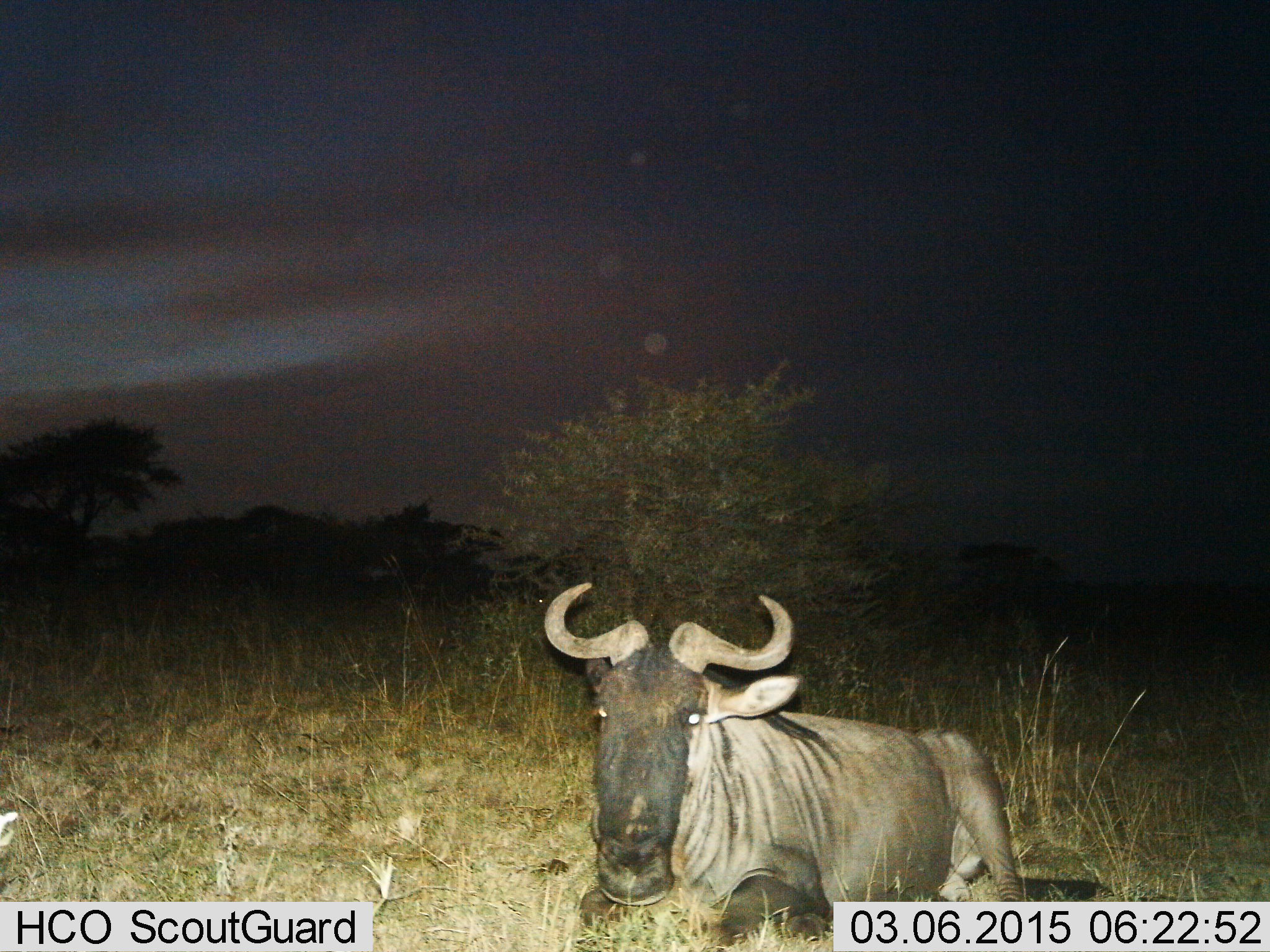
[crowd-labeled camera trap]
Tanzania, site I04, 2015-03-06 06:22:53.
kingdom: Animalia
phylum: Chordata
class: Mammalia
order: Artiodactyla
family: Bovidae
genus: Connochaetes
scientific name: Connochaetes taurinus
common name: blue wildebeest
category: wildebeest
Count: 1.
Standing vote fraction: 10%.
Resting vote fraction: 90%.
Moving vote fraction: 0%.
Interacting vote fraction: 0%.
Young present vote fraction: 0%.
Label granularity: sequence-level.